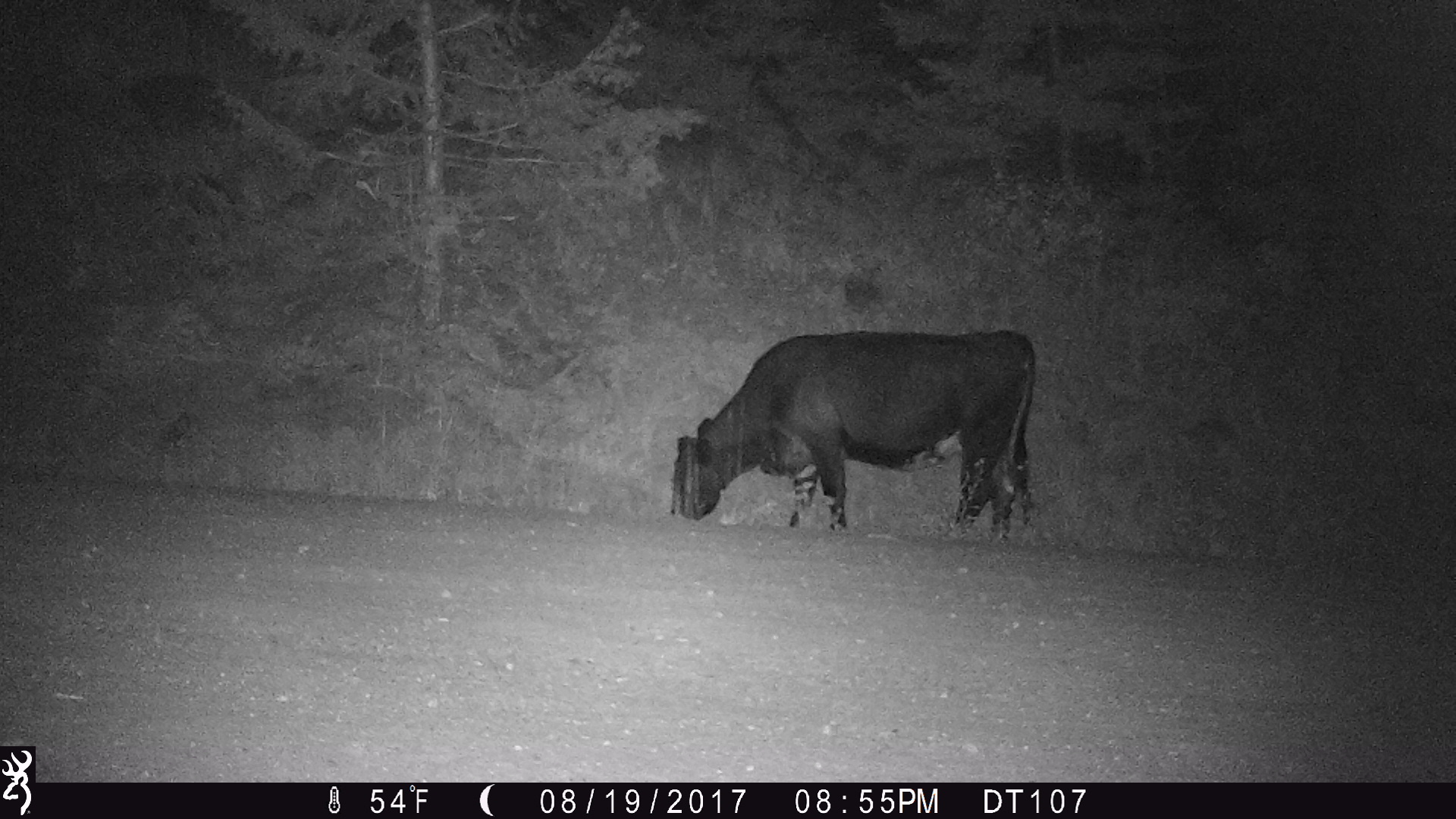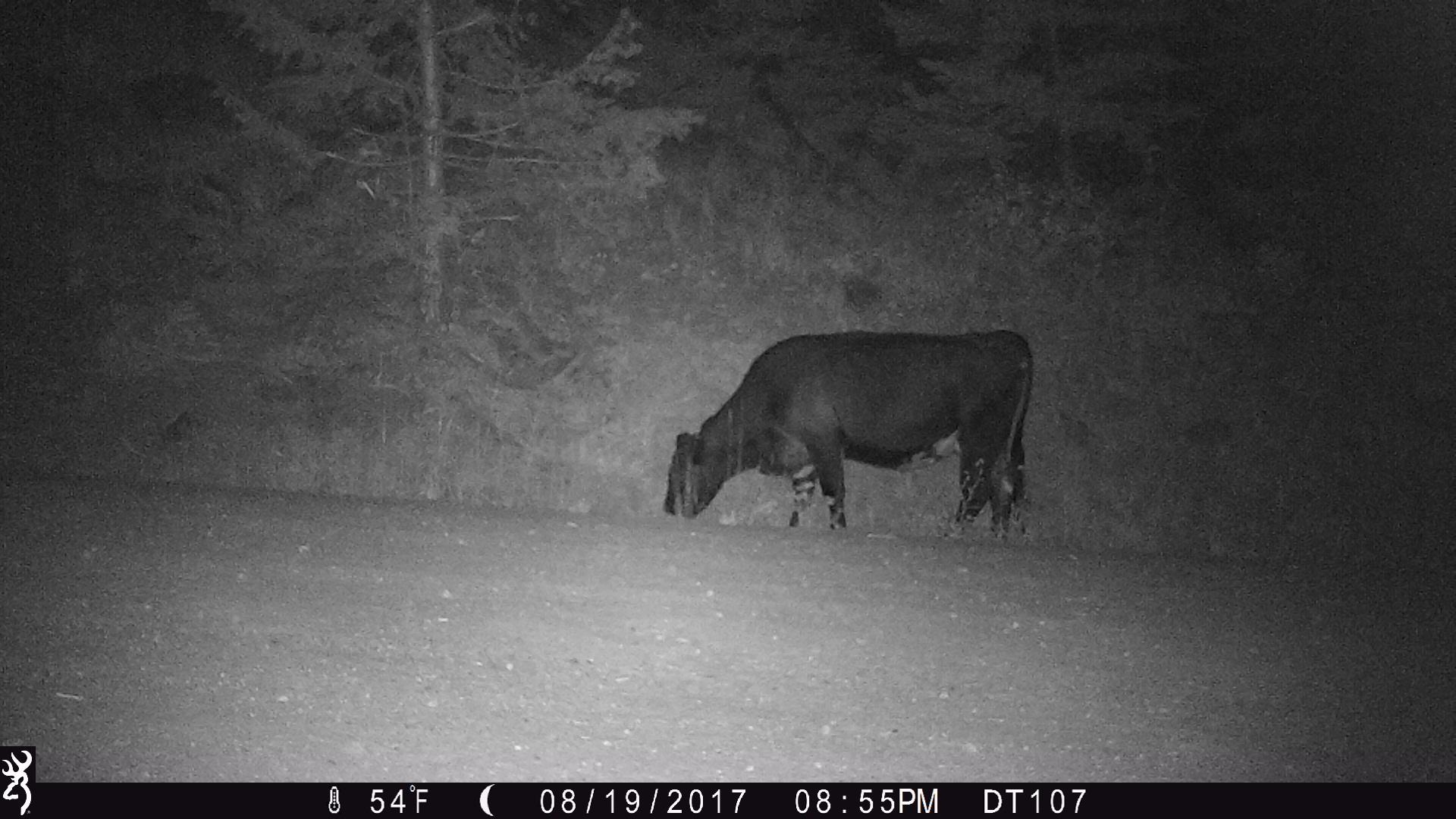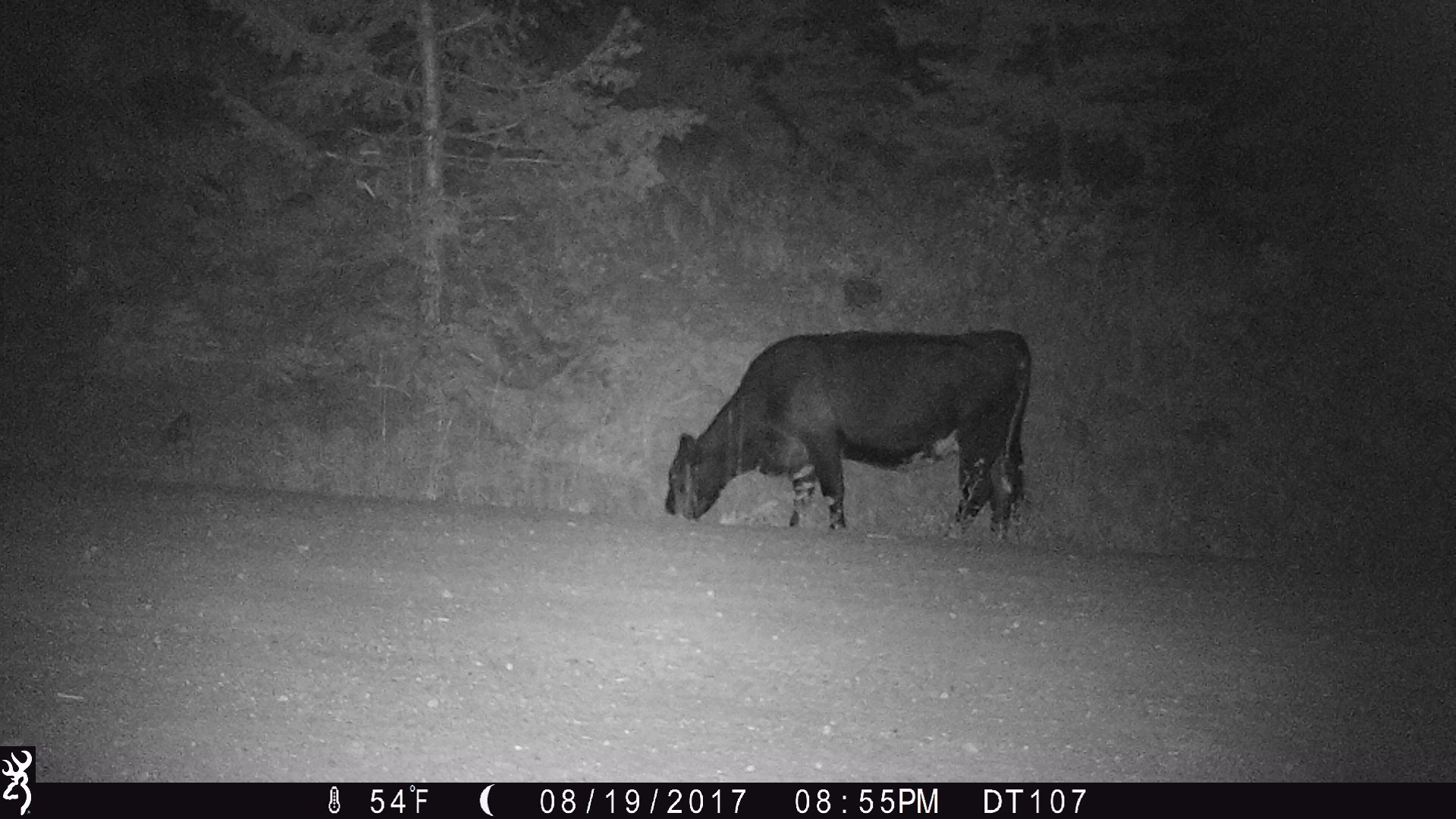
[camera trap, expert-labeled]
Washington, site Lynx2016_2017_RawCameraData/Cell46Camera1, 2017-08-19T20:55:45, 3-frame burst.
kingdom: Animalia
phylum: Chordata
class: Mammalia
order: Artiodactyla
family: Bovidae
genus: Bos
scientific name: Bos taurus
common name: domestic cattle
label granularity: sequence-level